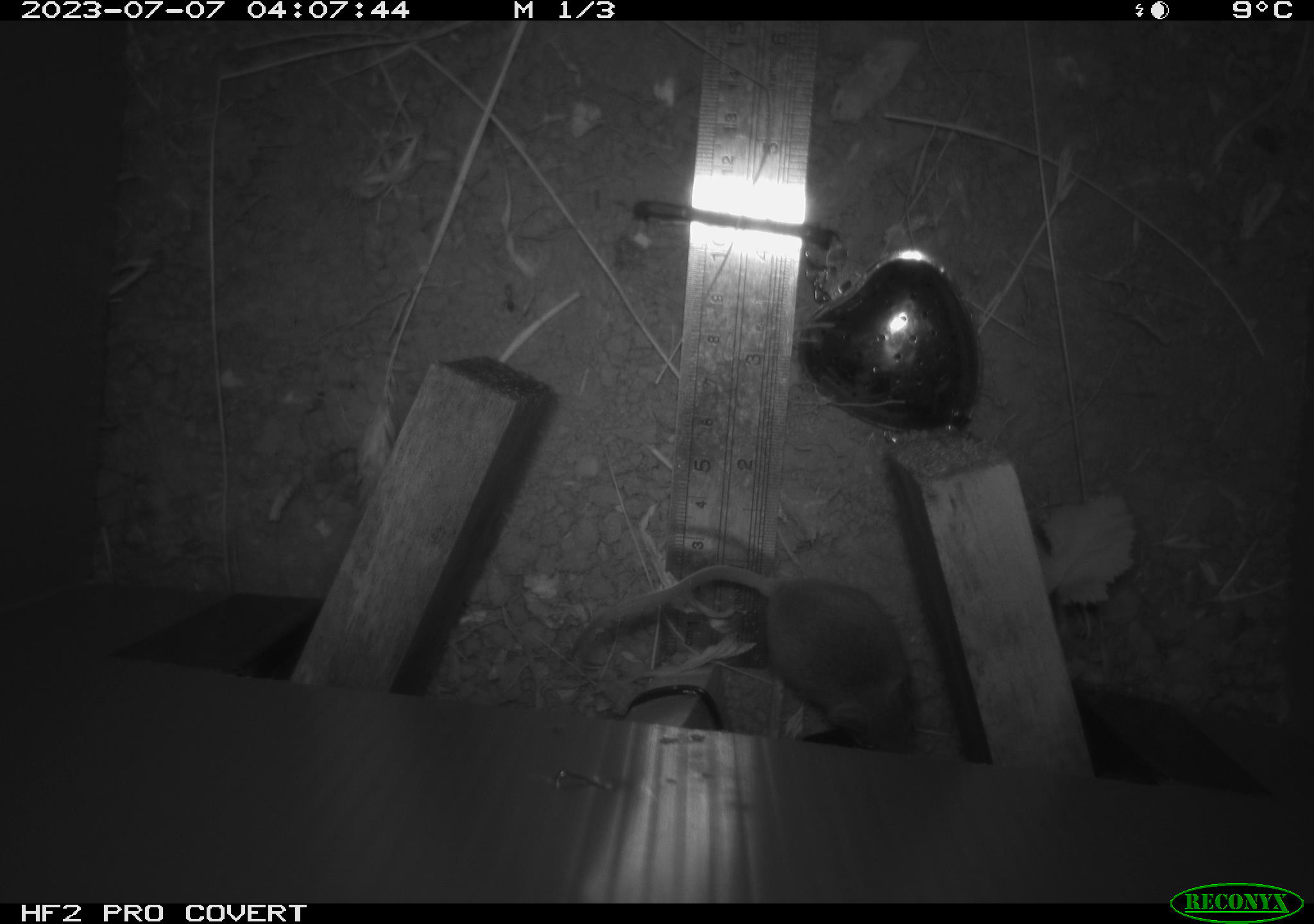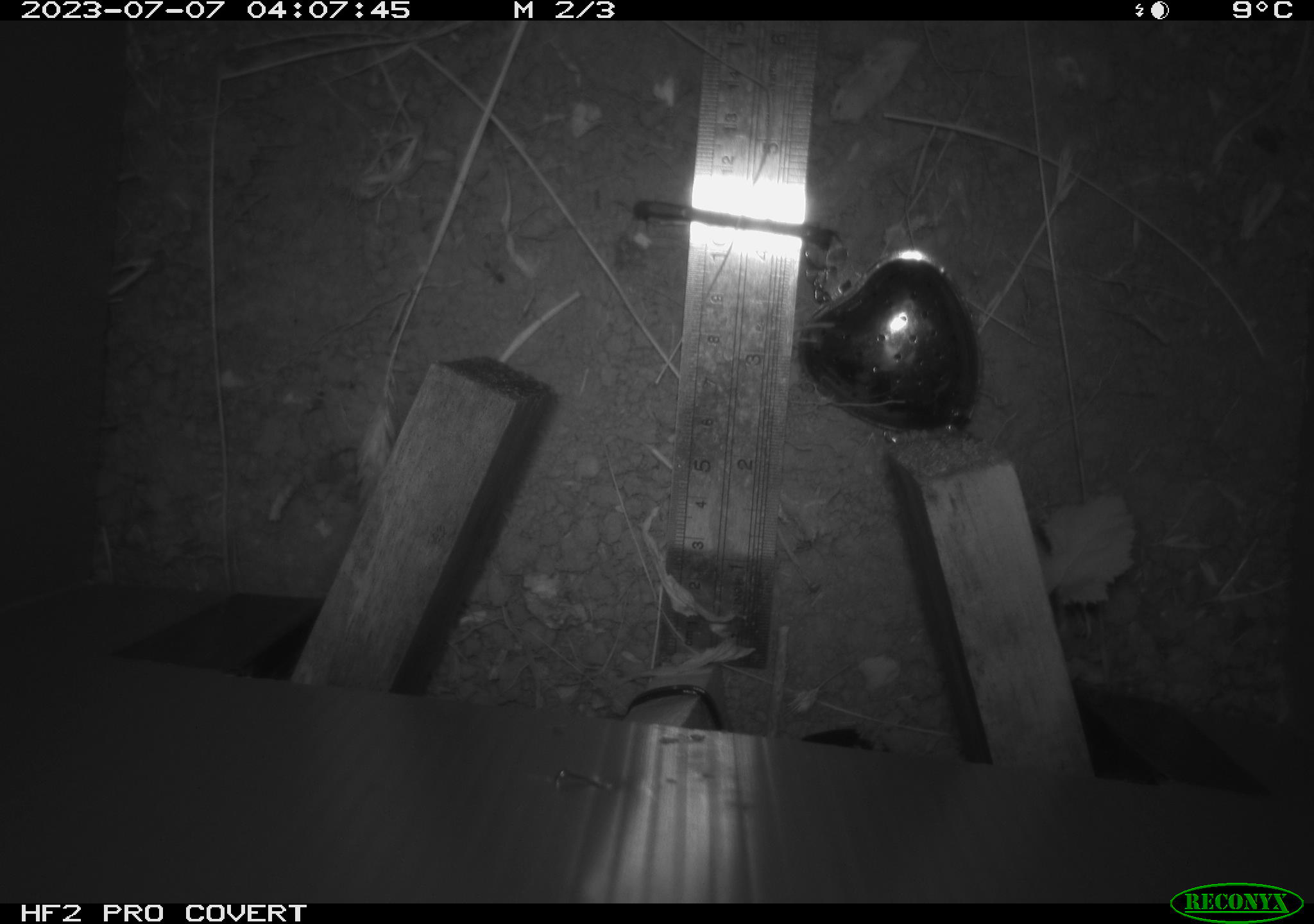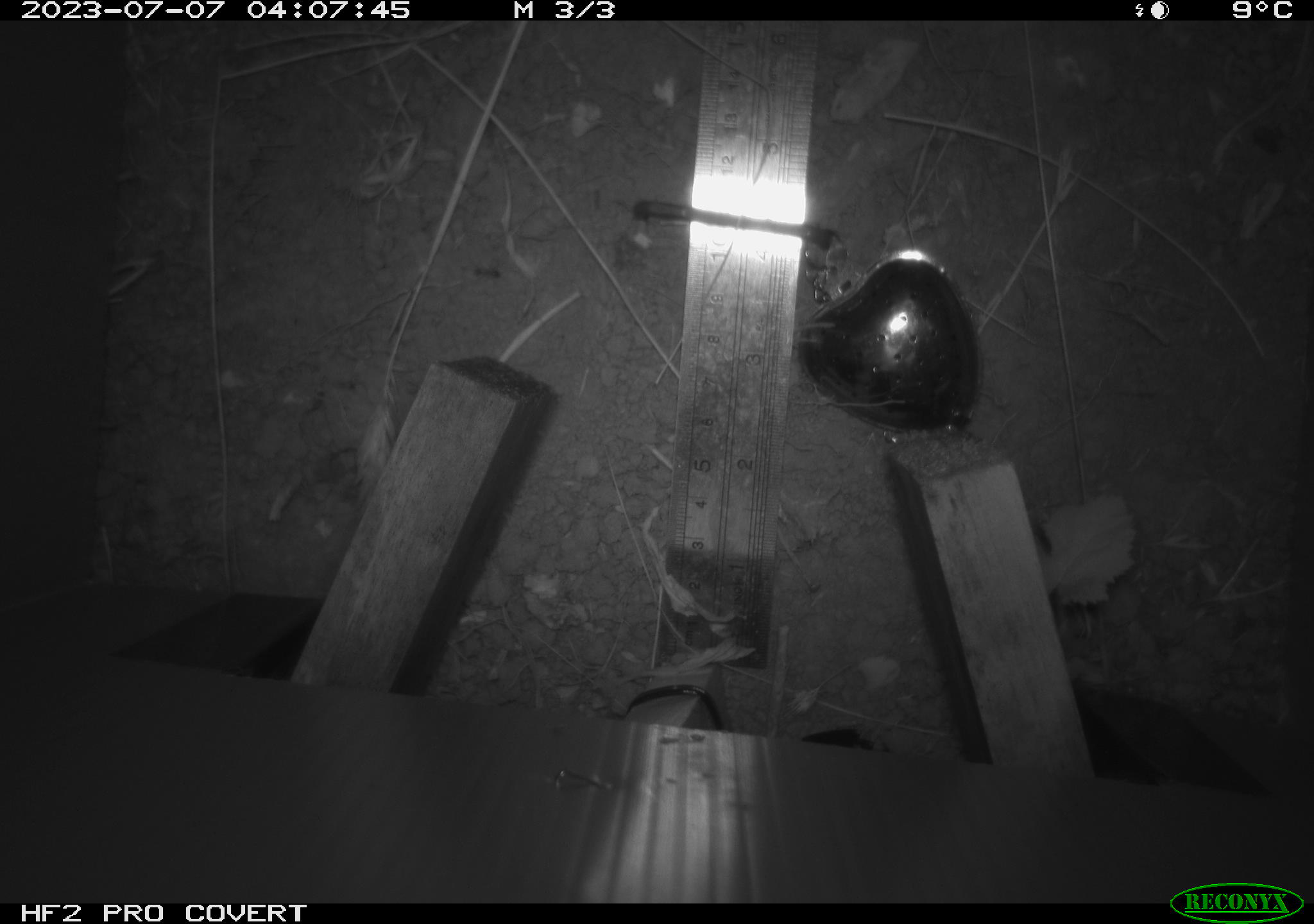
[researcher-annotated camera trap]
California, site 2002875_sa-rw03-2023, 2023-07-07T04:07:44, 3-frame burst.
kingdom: Animalia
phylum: Chordata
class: Mammalia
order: Rodentia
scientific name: Rodentia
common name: mouse species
Mouse species (Rodentia).